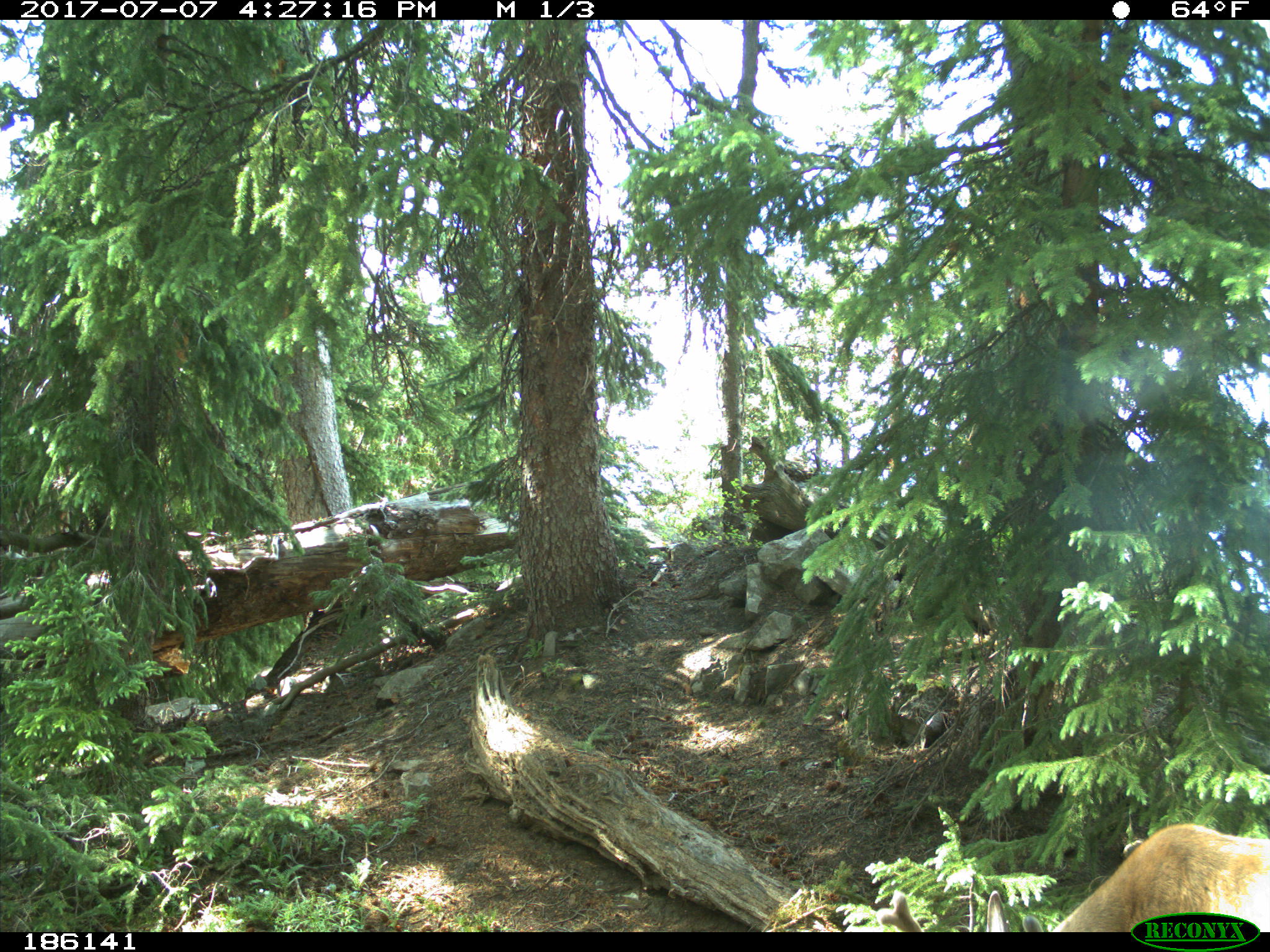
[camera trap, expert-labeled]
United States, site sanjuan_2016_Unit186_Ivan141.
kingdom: Animalia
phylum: Chordata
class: Mammalia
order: Artiodactyla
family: Cervidae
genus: Odocoileus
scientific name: Odocoileus hemionus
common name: mule deer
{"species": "Odocoileus hemionus (mule deer)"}